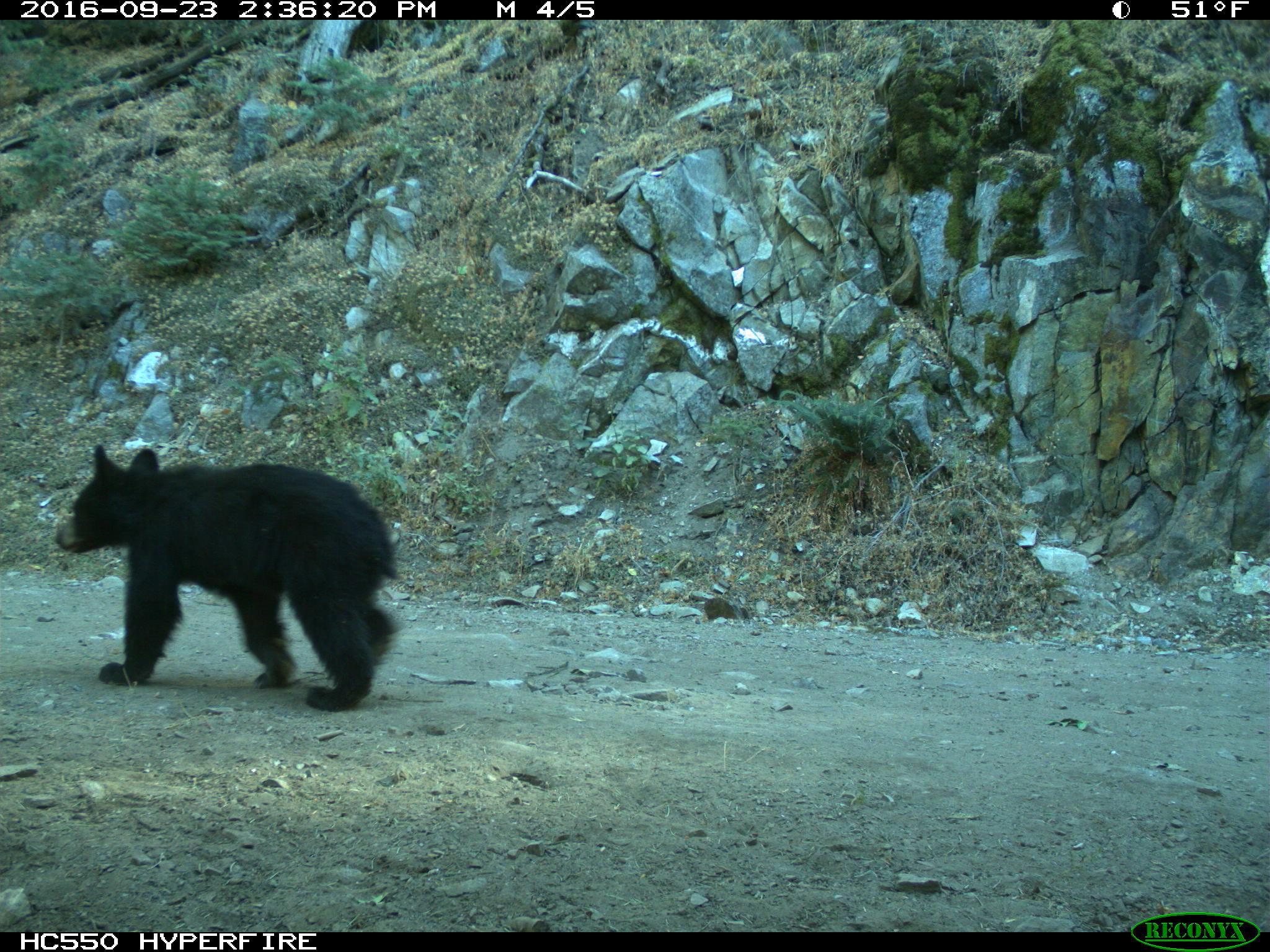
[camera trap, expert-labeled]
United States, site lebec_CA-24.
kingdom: Animalia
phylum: Chordata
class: Mammalia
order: Carnivora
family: Ursidae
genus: Ursus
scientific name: Ursus americanus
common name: american black bear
Ursus americanus (american black bear).